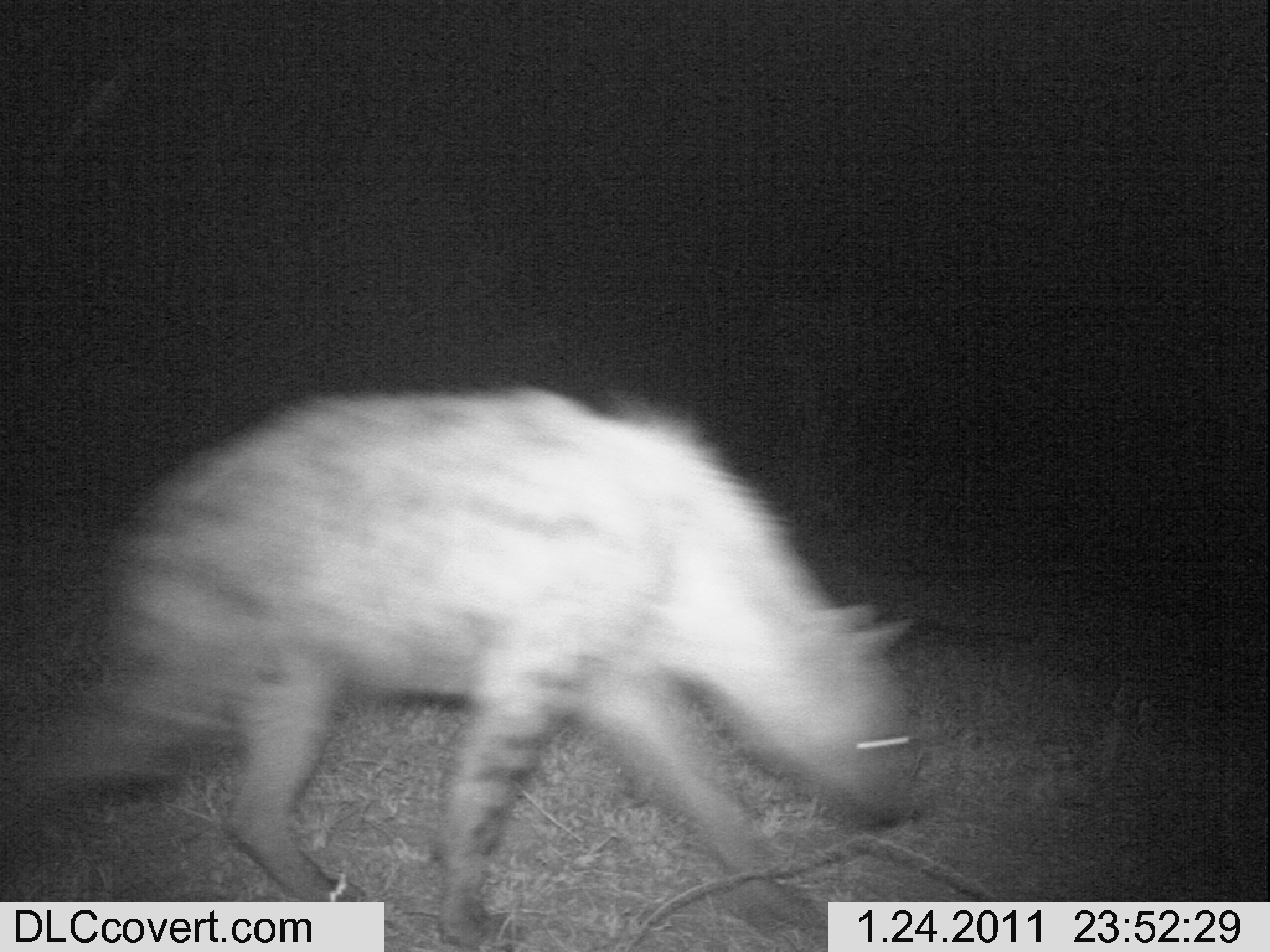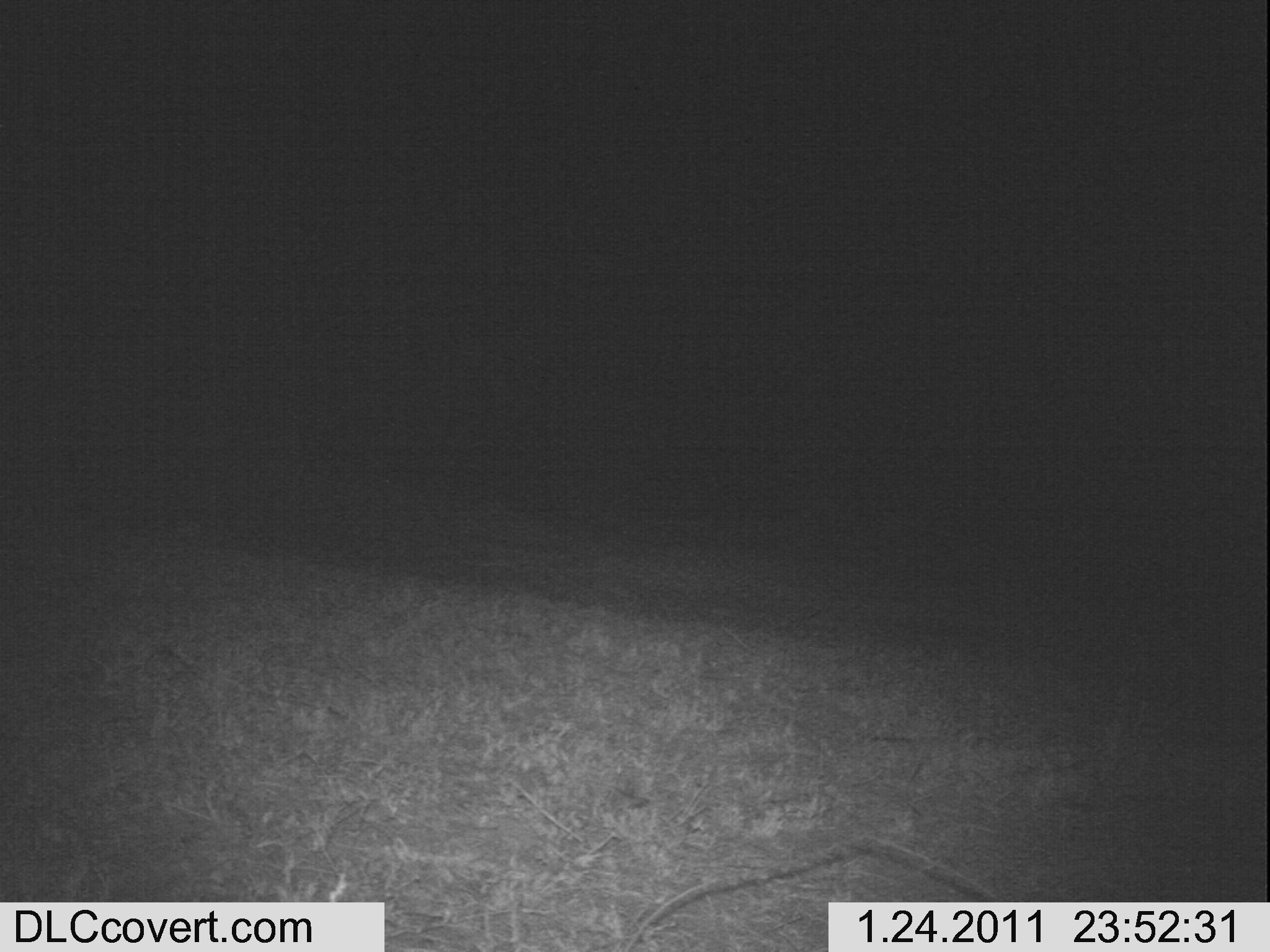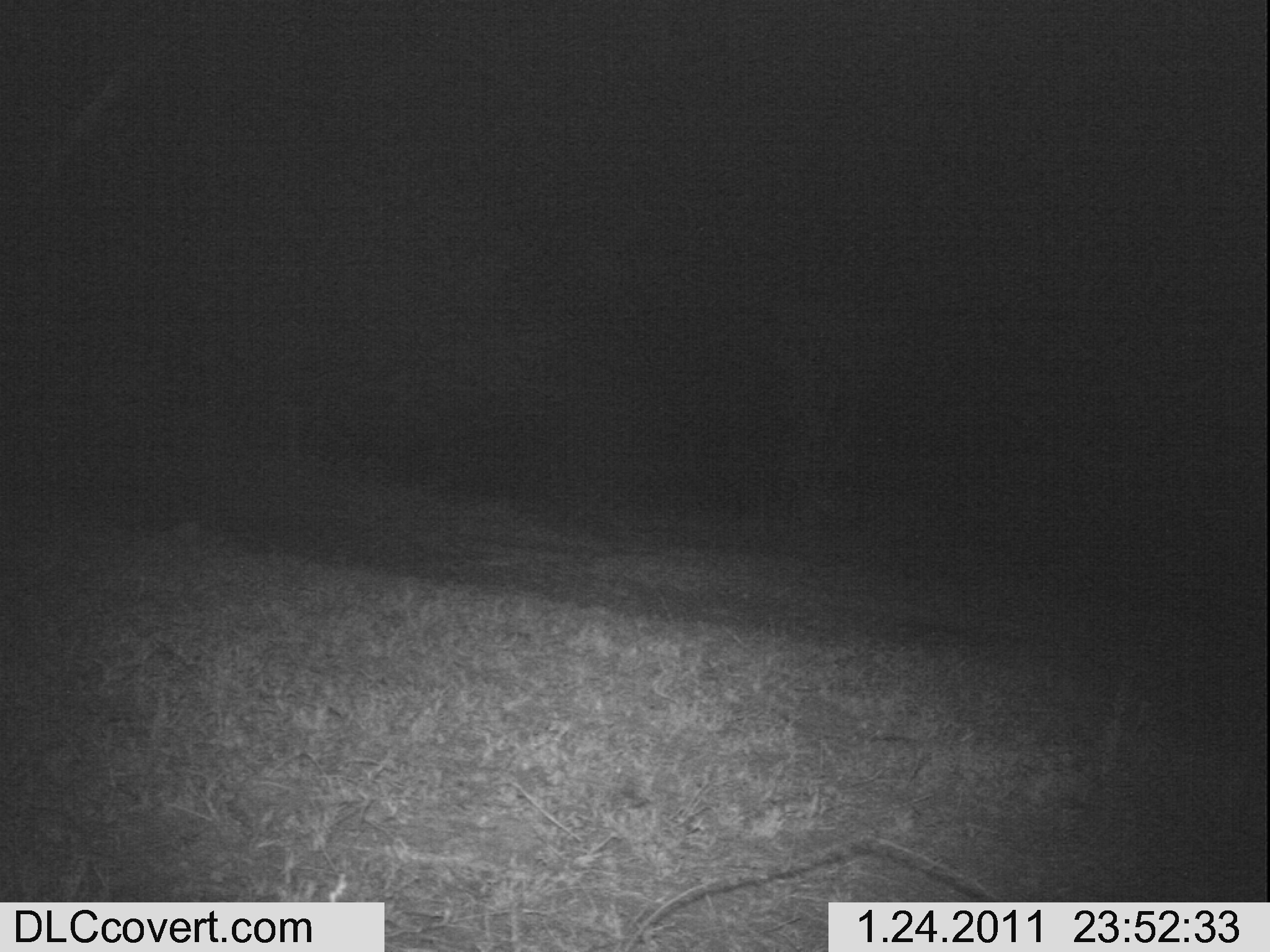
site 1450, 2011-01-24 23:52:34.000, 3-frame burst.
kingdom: Animalia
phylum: Chordata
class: Mammalia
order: Carnivora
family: Hyaenidae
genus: Crocuta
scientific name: Crocuta crocuta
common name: spotted hyena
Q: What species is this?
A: Crocuta crocuta (spotted hyena).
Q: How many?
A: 1.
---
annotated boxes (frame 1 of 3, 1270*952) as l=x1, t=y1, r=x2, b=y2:
crocuta crocuta: l=0, t=385, r=924, b=941